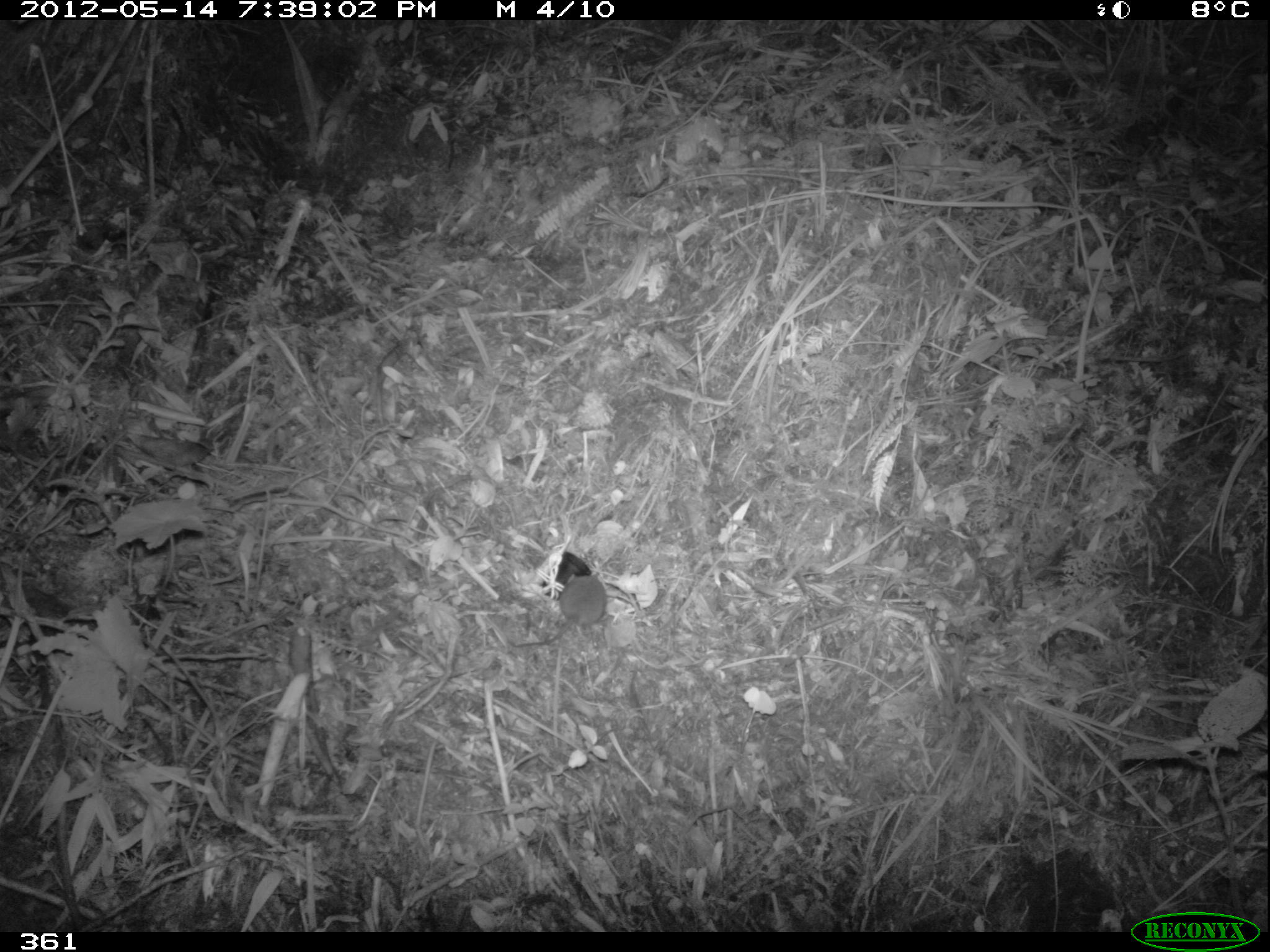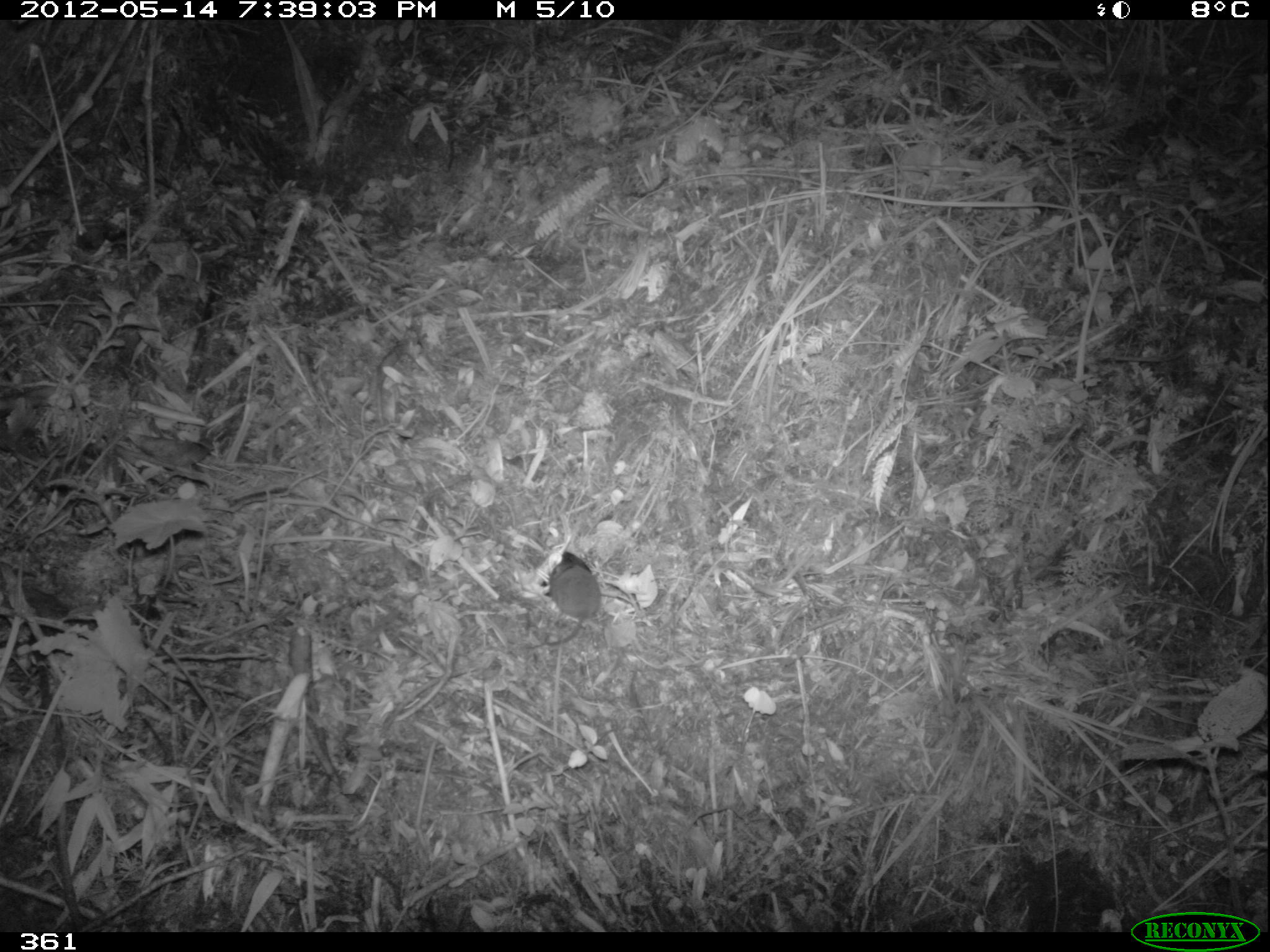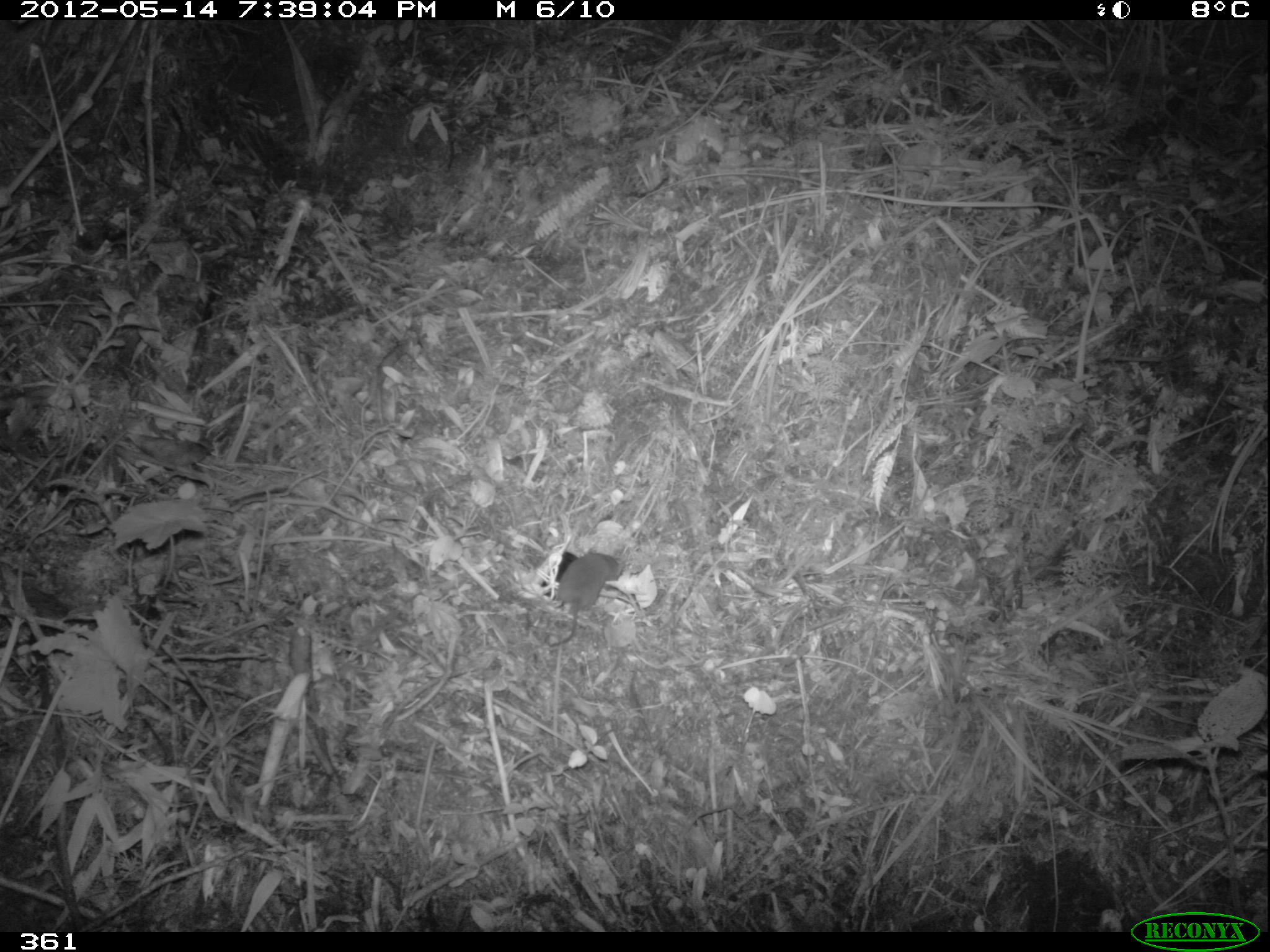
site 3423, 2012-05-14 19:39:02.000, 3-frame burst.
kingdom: Animalia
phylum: Chordata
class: Mammalia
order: Rodentia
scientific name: Rodentia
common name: rodents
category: unknown rodent